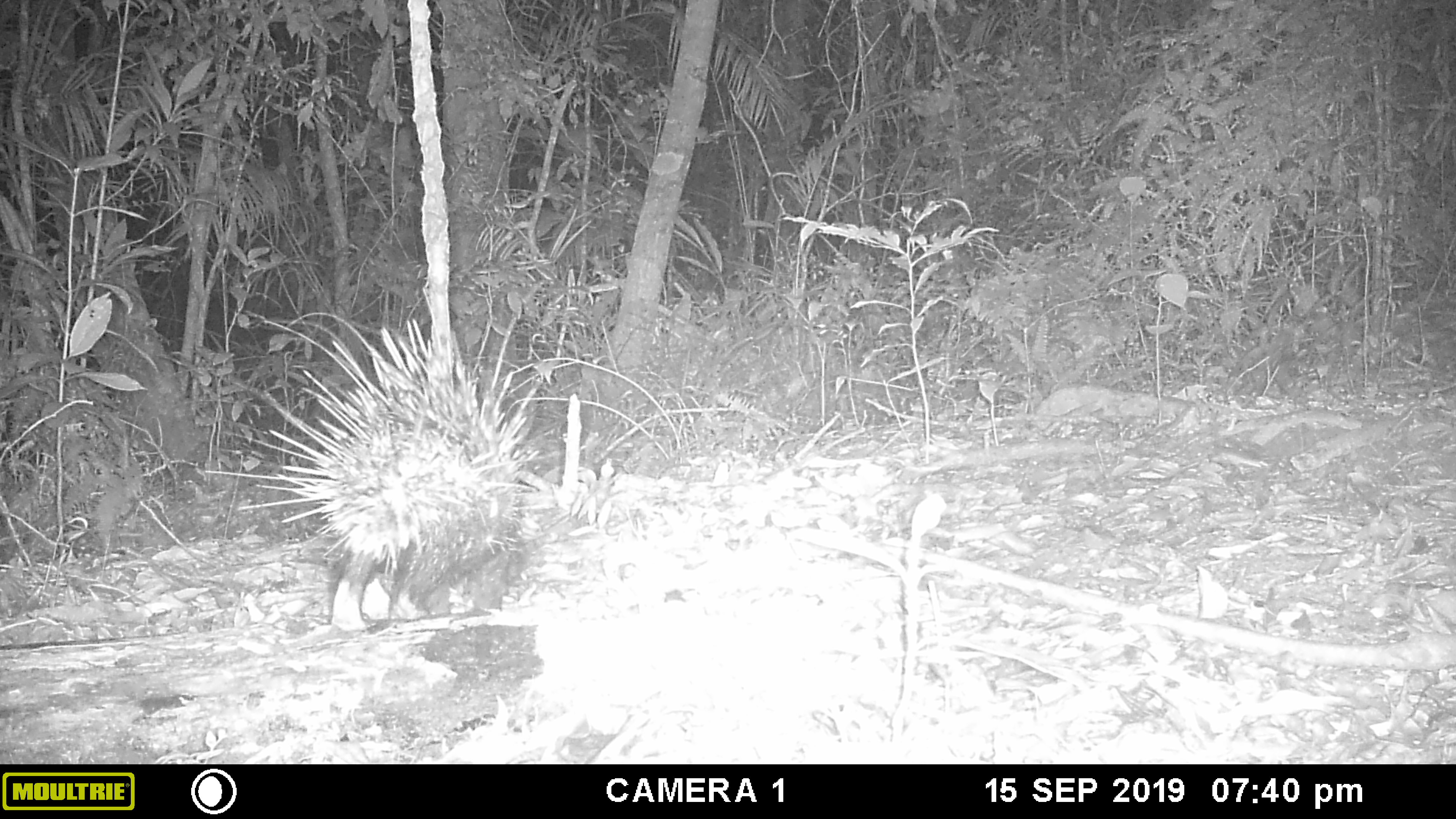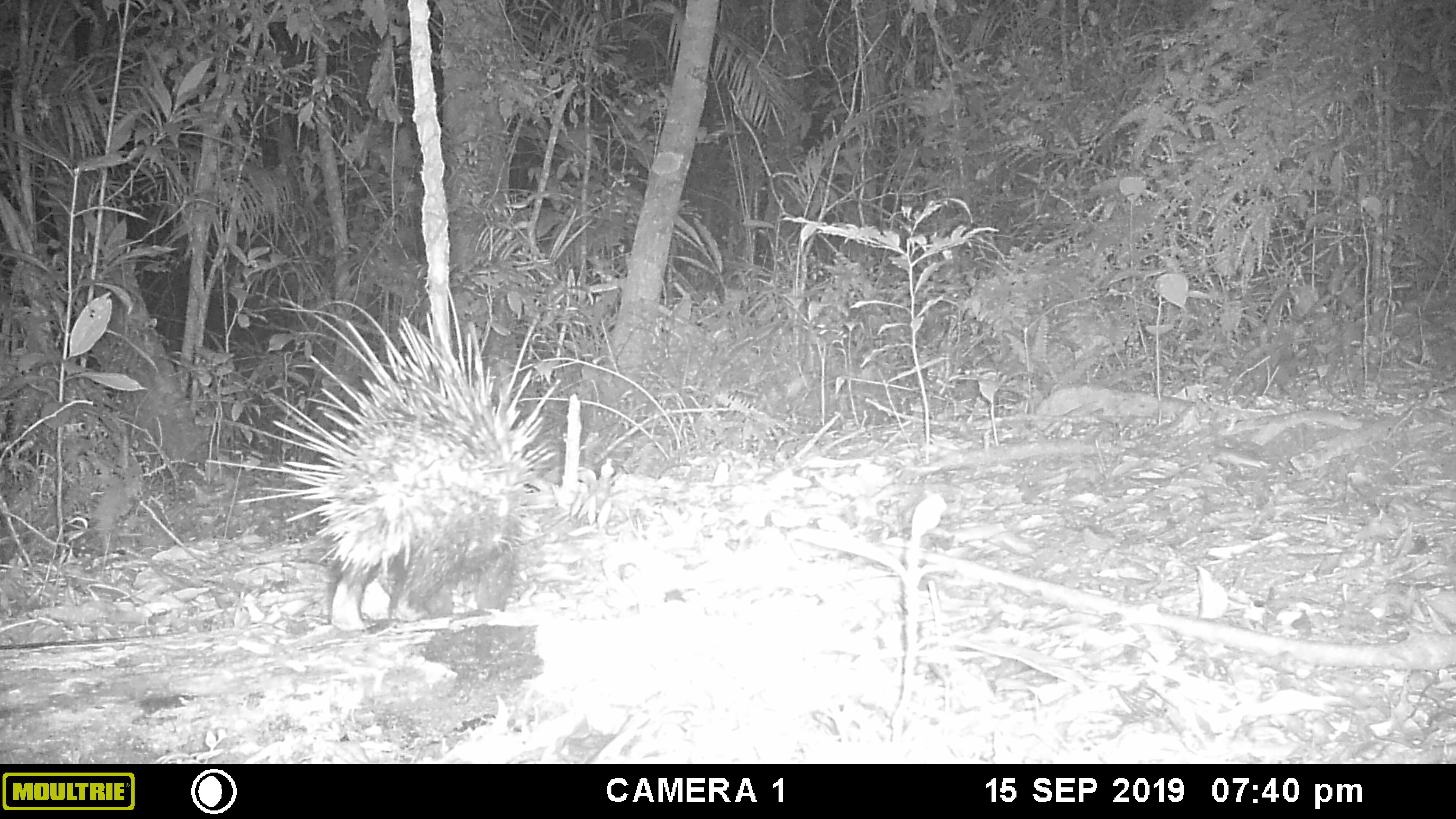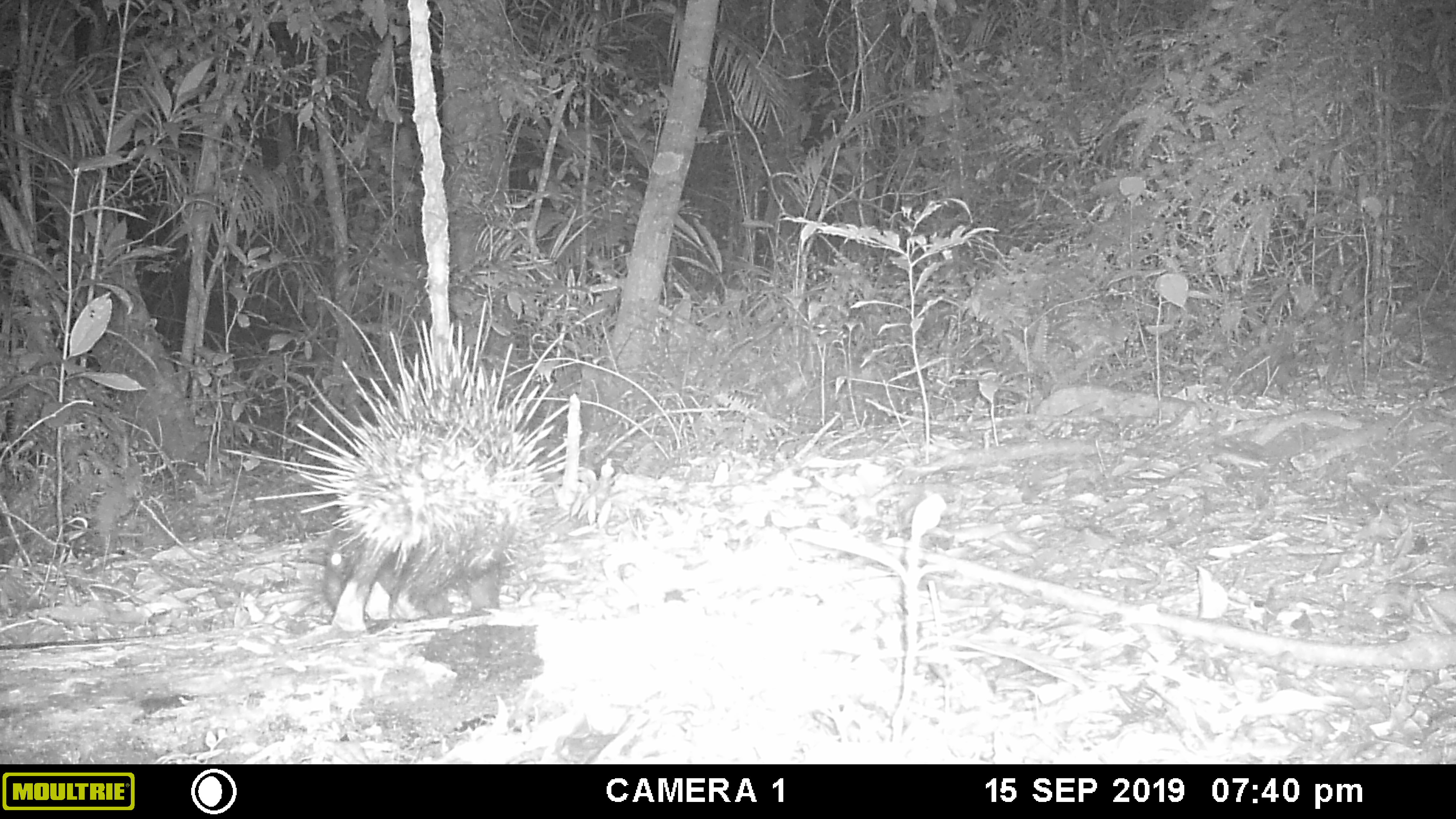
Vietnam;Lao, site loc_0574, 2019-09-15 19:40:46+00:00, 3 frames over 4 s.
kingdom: Animalia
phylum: Chordata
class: Mammalia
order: Rodentia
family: Hystricidae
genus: Hystrix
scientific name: Hystrix brachyura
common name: malayan porcupine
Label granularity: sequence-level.